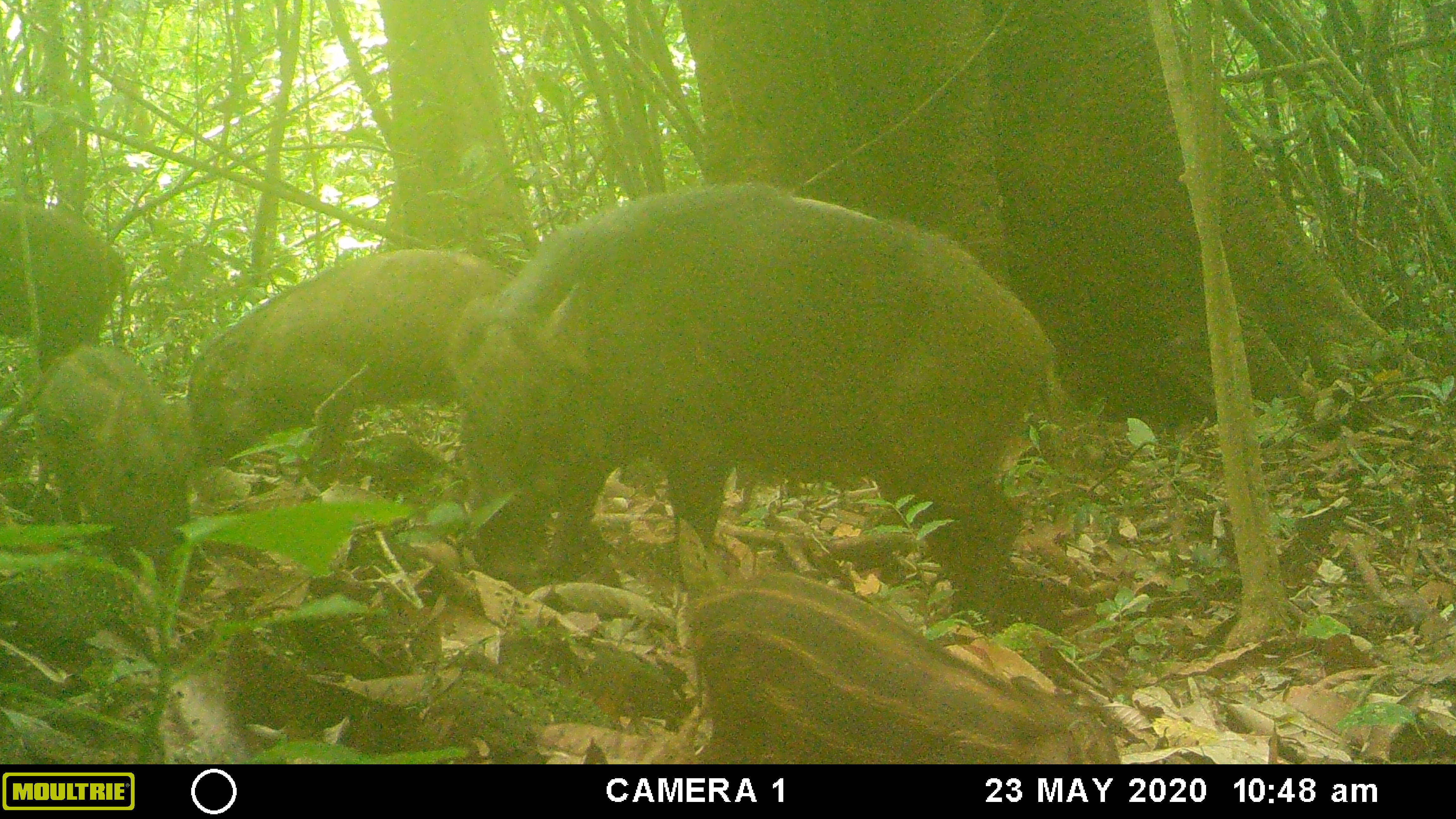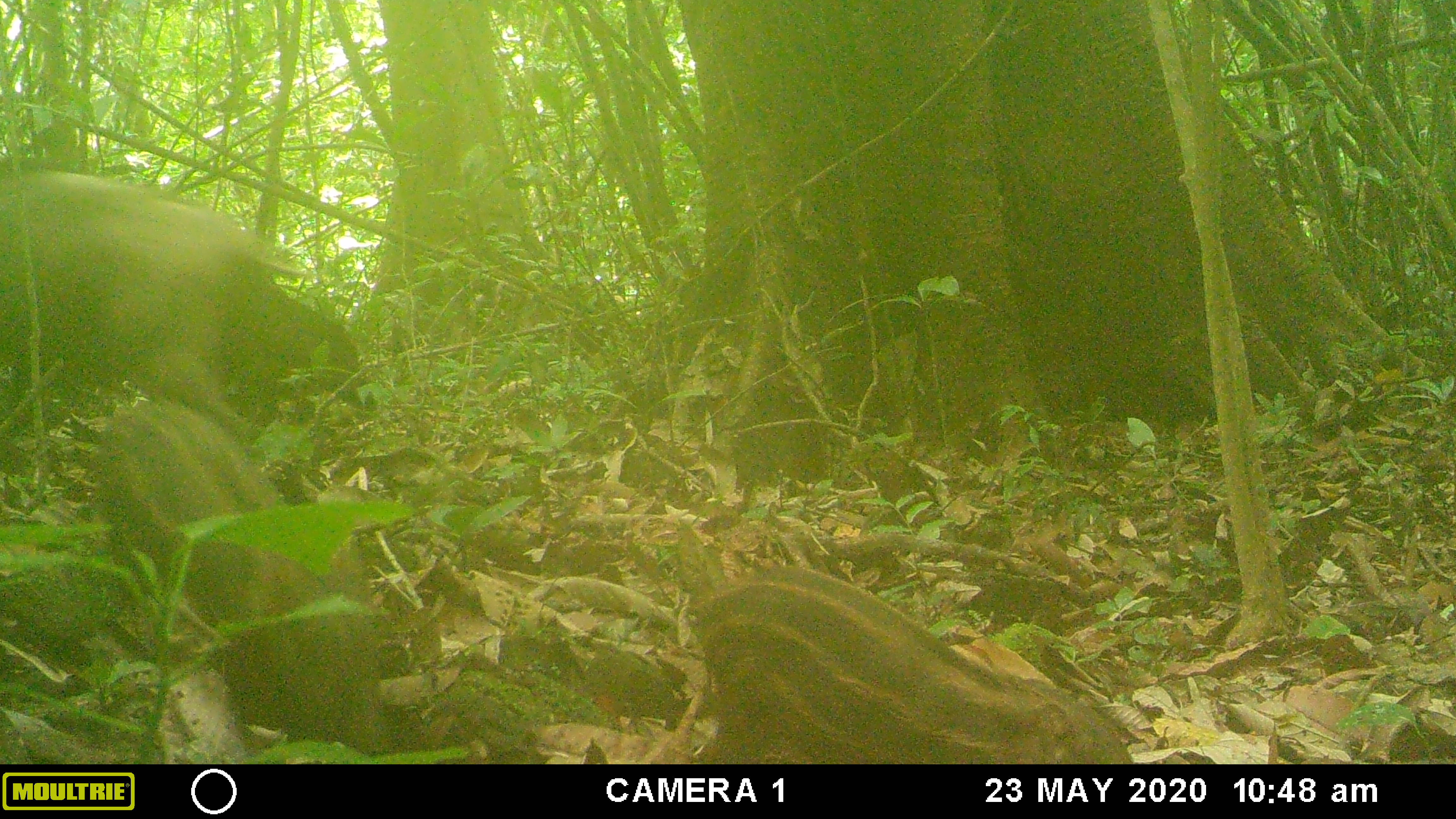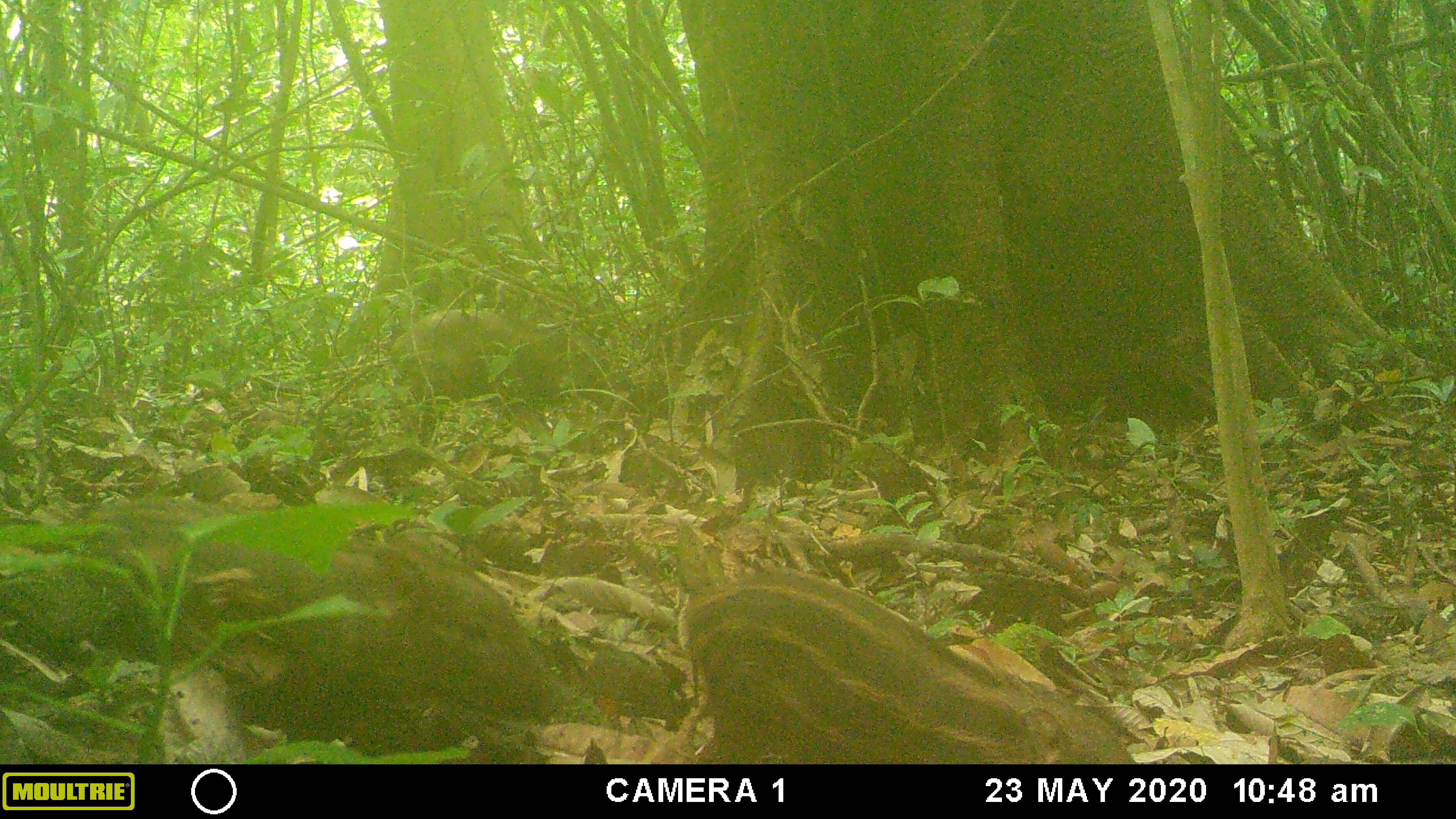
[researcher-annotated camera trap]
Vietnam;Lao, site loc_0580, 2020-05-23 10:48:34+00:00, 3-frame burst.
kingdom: Animalia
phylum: Chordata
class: Mammalia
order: Artiodactyla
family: Suidae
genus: Sus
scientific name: Sus scrofa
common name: eurasian wild pig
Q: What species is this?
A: Eurasian wild pig (Sus scrofa).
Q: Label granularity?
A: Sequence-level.